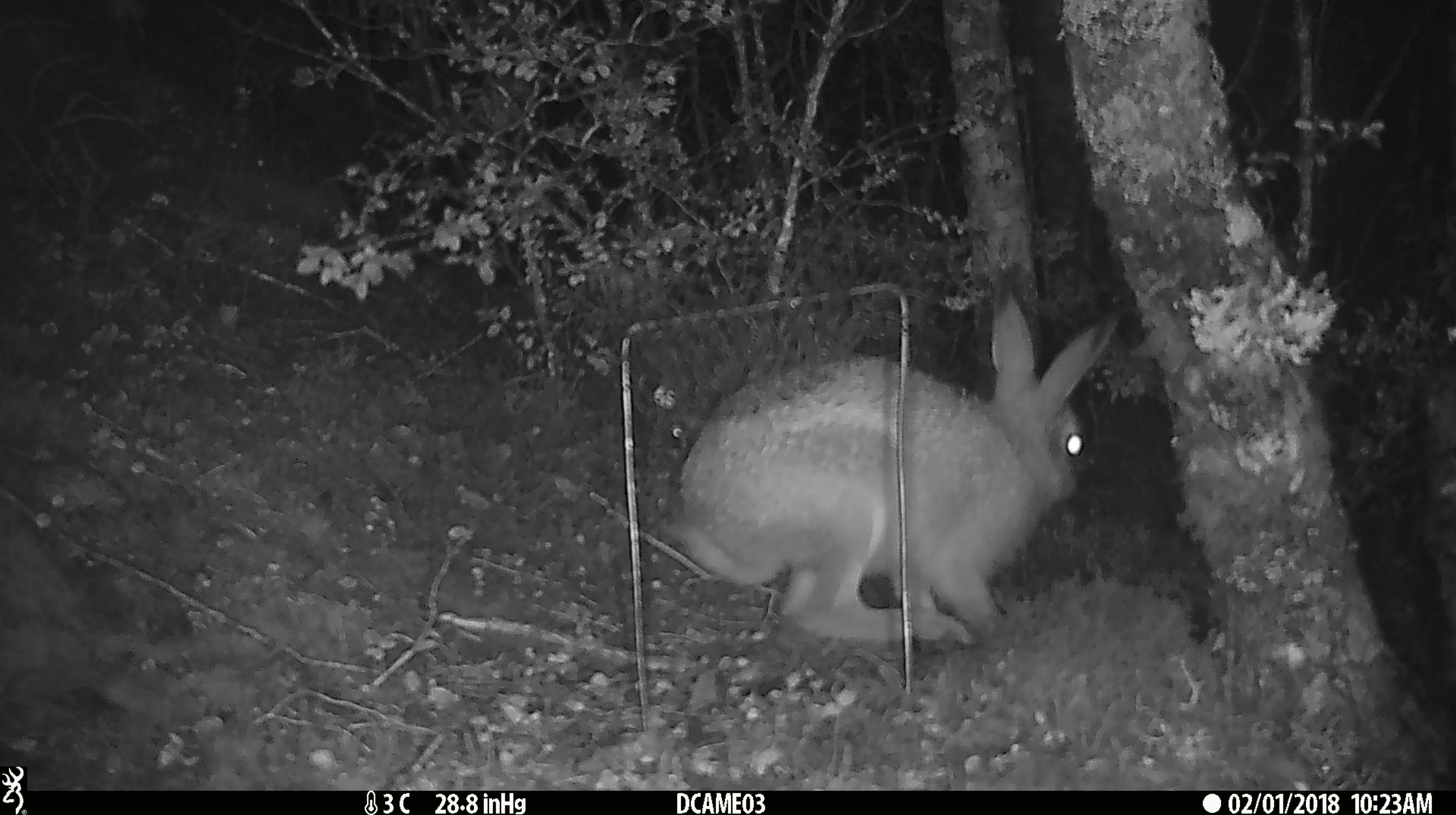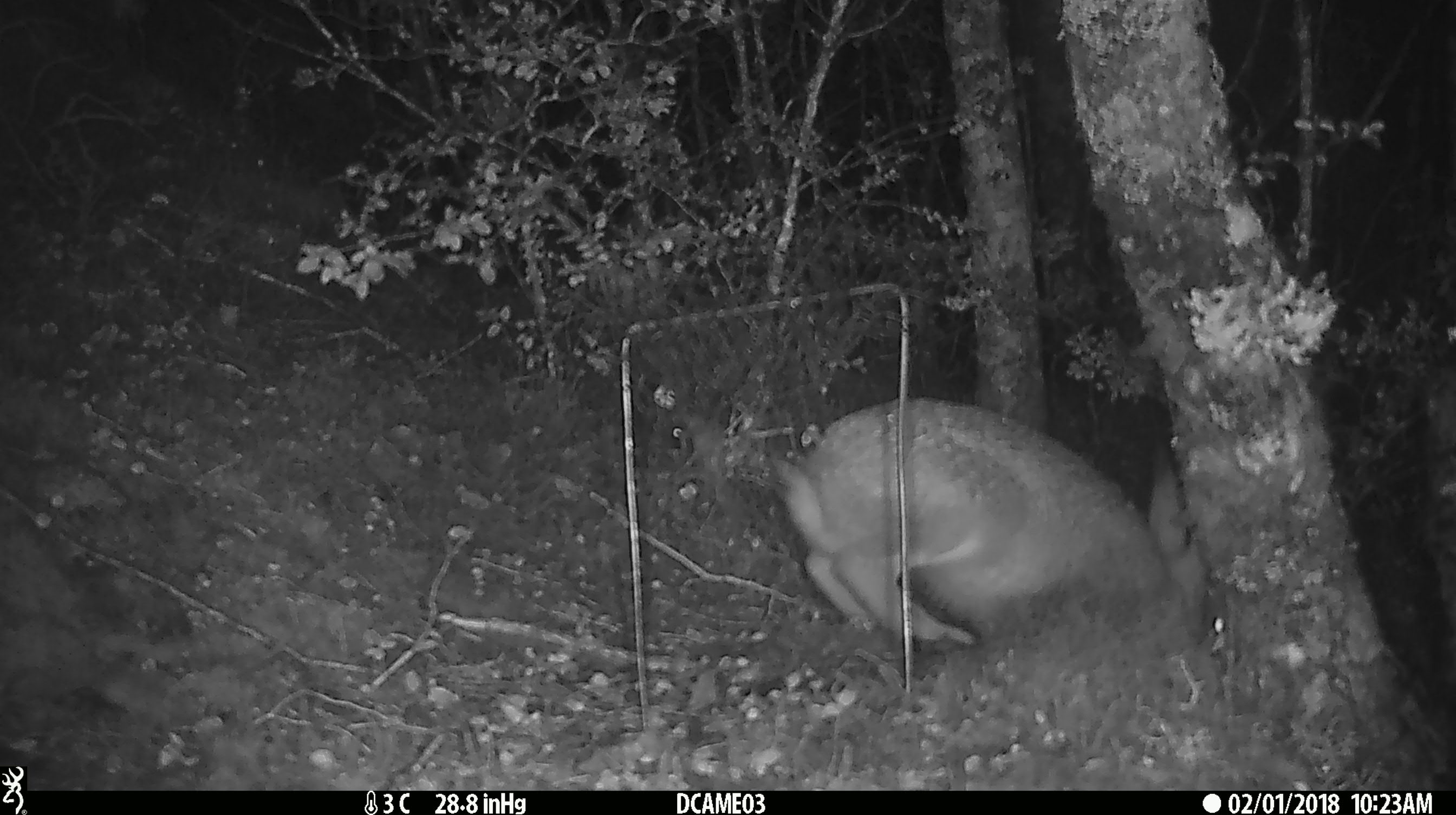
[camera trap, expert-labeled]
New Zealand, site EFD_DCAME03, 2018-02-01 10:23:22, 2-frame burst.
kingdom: Animalia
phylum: Chordata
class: Mammalia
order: Lagomorpha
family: Leporidae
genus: Lepus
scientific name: Lepus europaeus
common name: brown hare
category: hare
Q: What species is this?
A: Hare (brown hare) (Lepus europaeus).